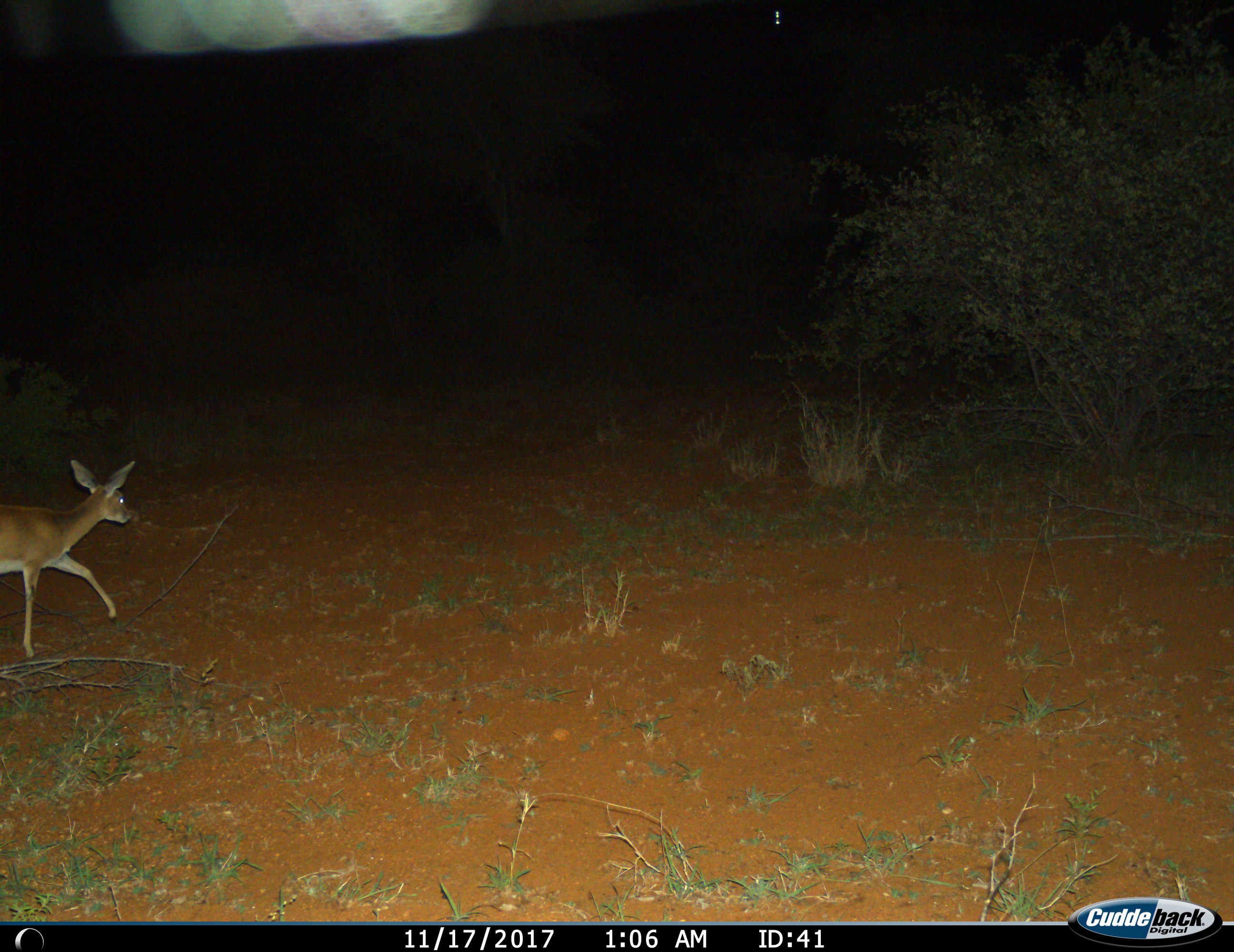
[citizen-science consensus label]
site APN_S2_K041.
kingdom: Animalia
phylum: Chordata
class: Mammalia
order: Artiodactyla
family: Bovidae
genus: Aepyceros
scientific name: Aepyceros melampus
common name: impala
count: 1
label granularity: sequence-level